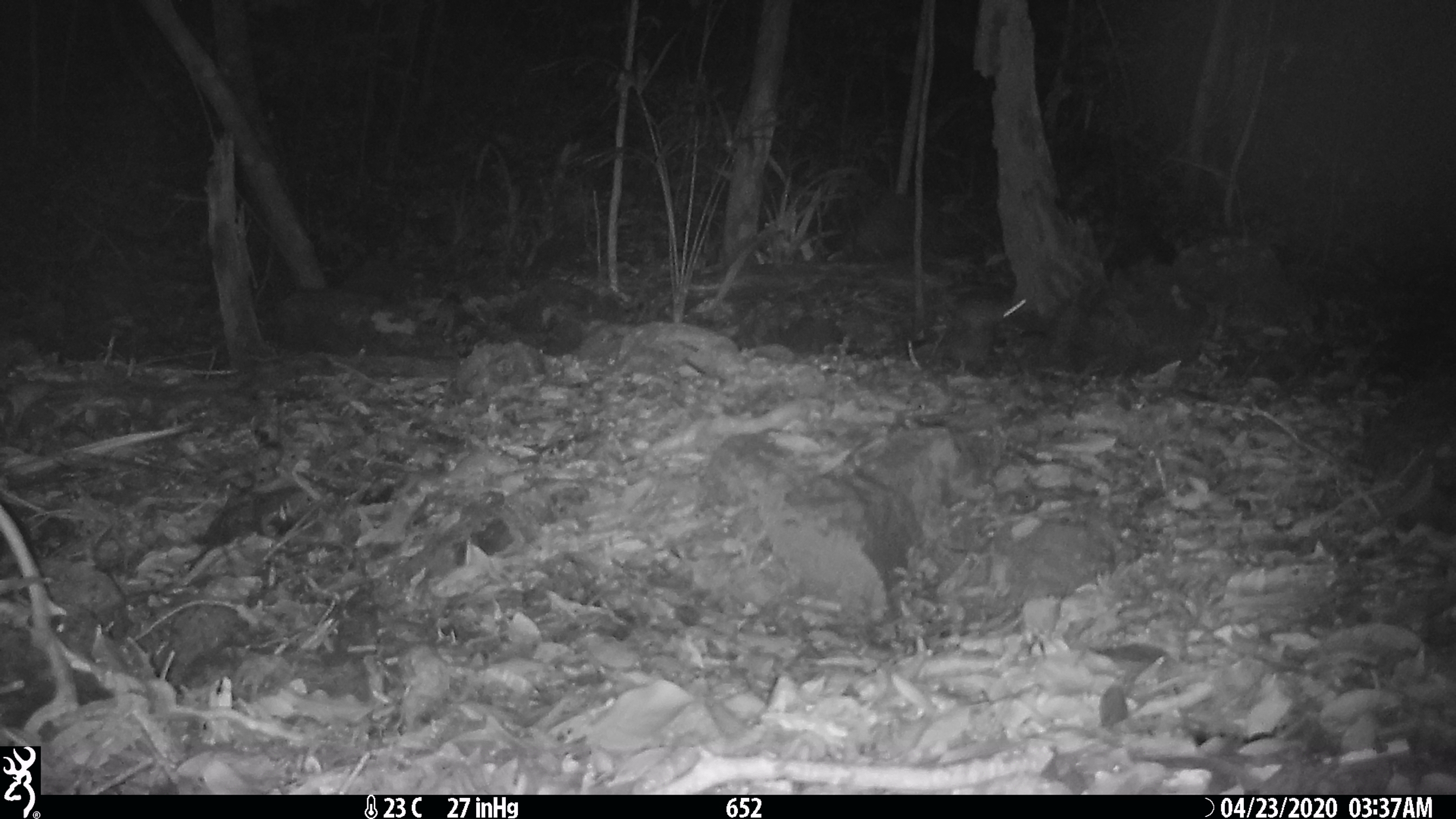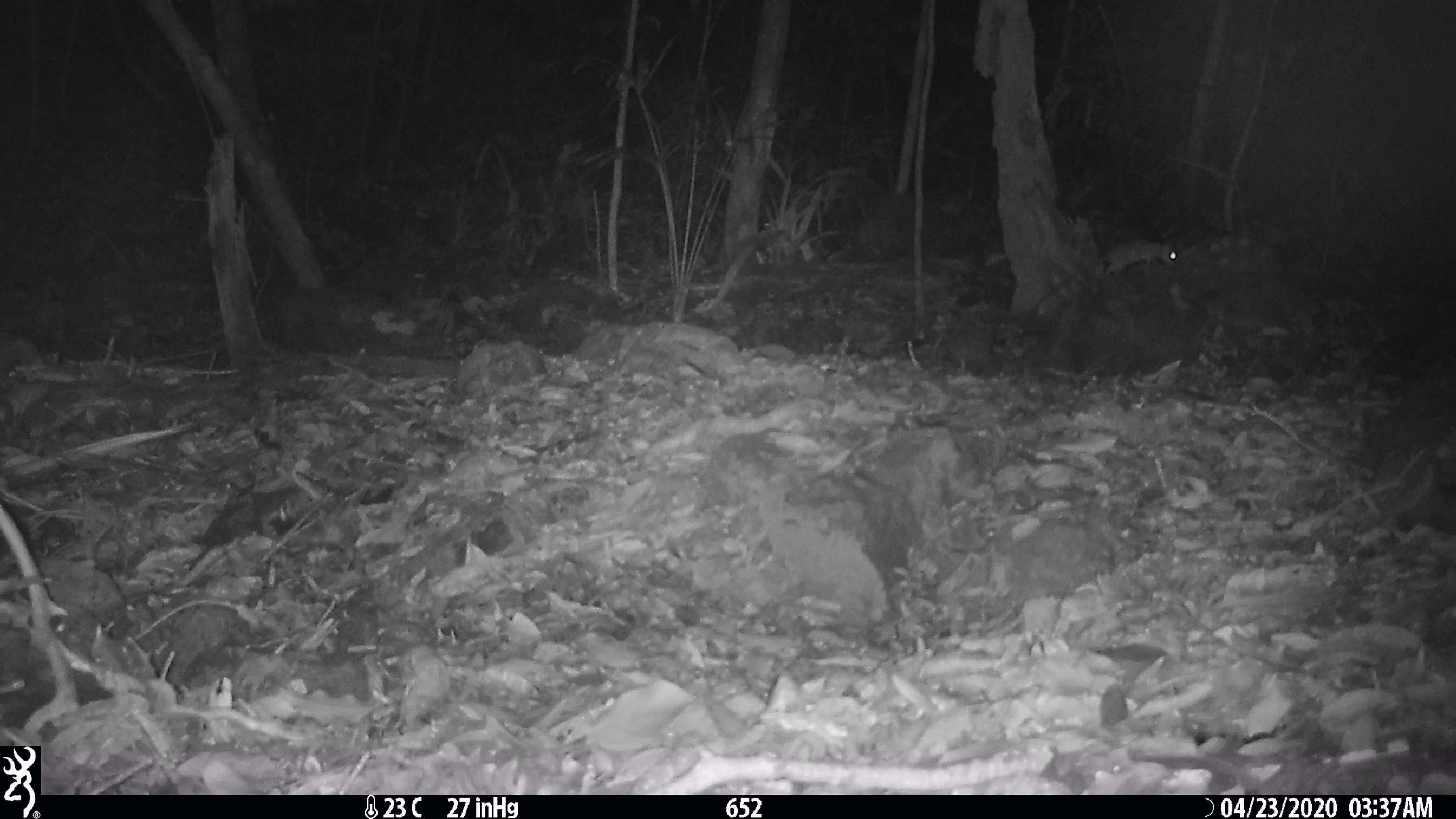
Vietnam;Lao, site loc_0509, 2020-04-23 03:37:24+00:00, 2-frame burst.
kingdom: Animalia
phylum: Chordata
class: Mammalia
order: Rodentia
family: Muridae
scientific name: Muridae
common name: old-world mice and rats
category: unidentified murid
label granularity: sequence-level